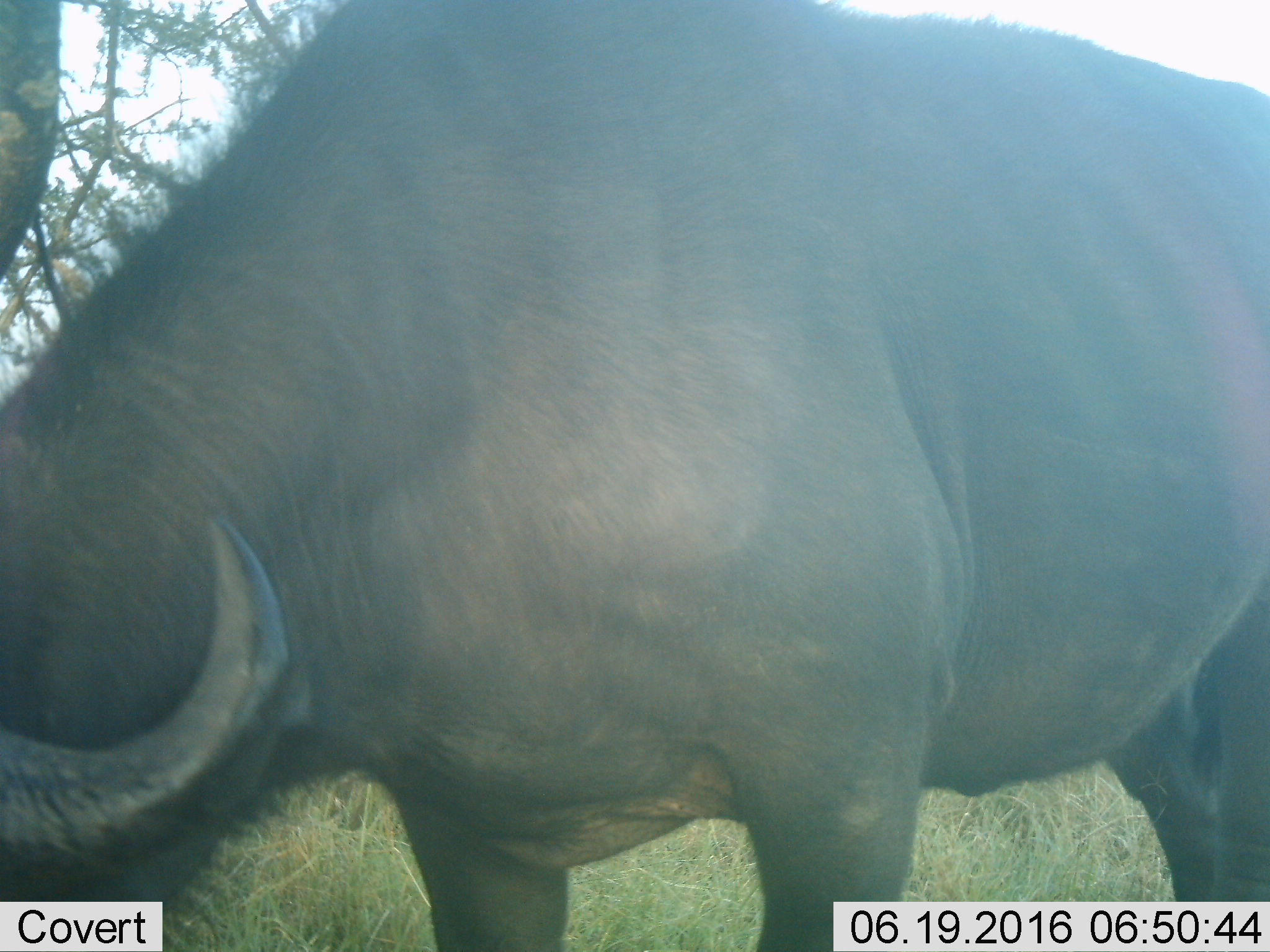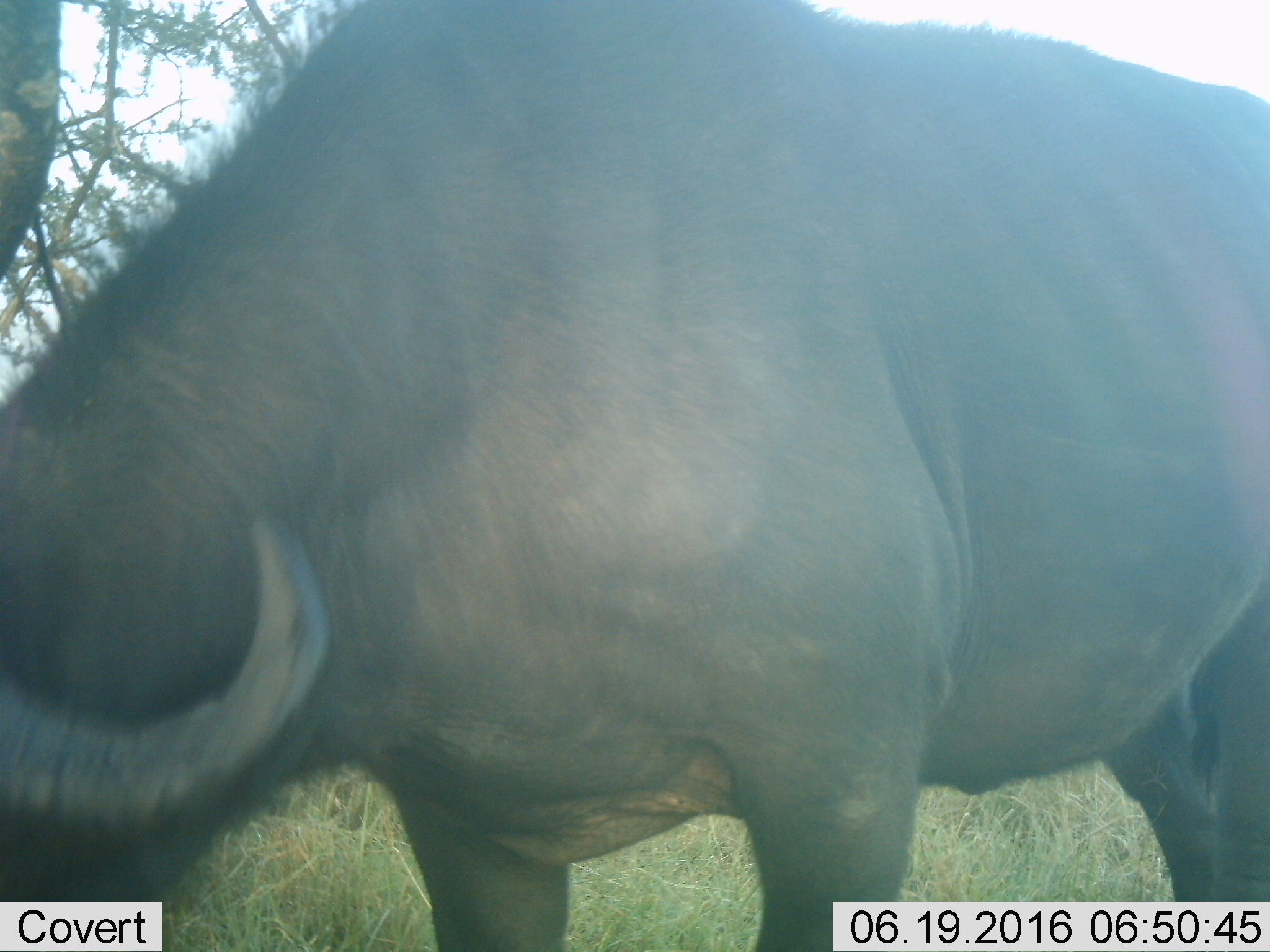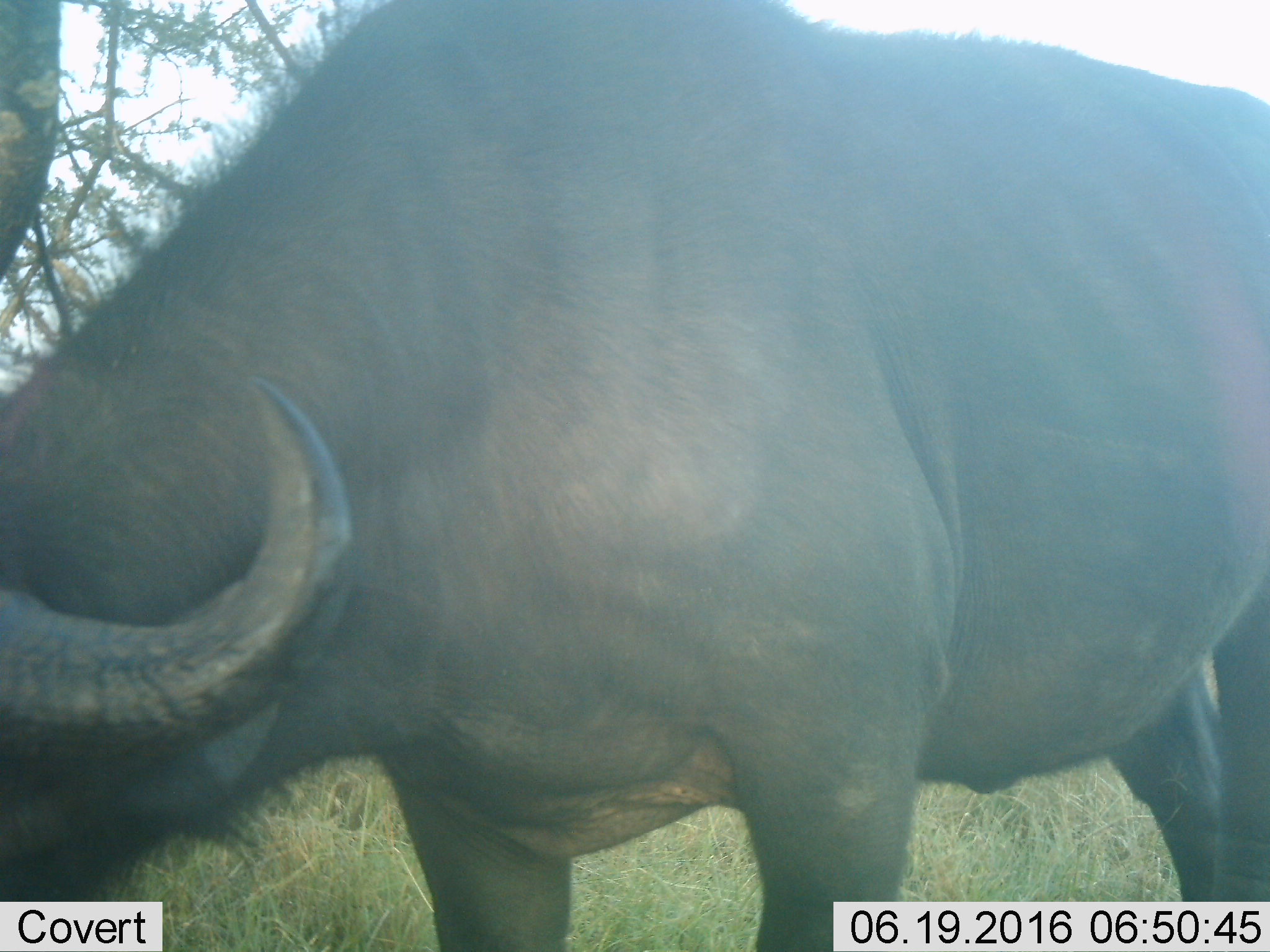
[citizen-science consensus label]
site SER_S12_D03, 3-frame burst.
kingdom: Animalia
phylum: Chordata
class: Mammalia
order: Artiodactyla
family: Bovidae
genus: Syncerus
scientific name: Syncerus caffer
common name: african buffalo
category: buffalo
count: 1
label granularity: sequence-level